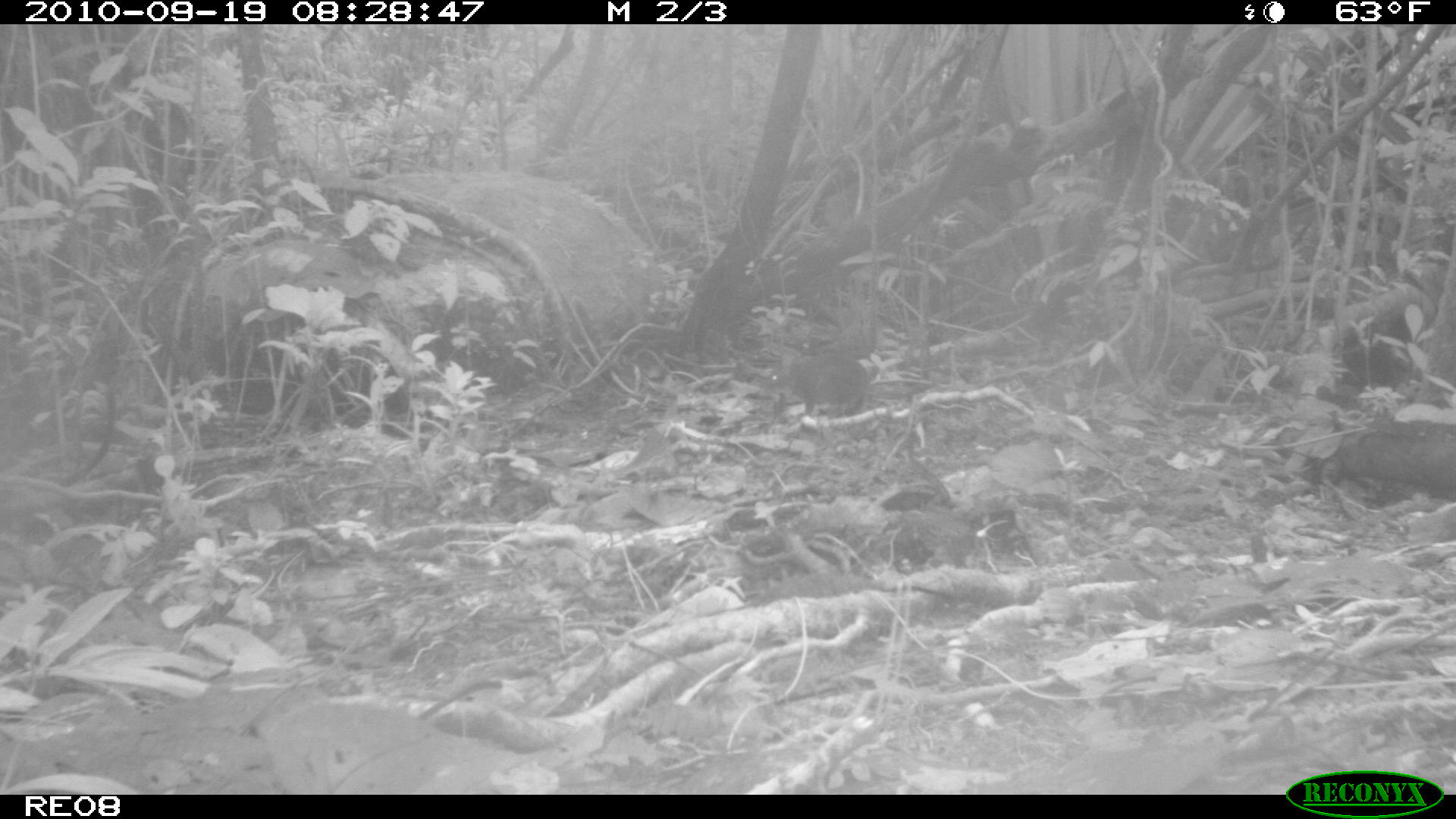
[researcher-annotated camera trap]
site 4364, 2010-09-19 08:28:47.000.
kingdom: Animalia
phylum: Chordata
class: Mammalia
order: Rodentia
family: Muridae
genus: Rattus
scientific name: Rattus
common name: rodent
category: unknown rat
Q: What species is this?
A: Unknown rat (rodent) (Rattus).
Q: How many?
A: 1.